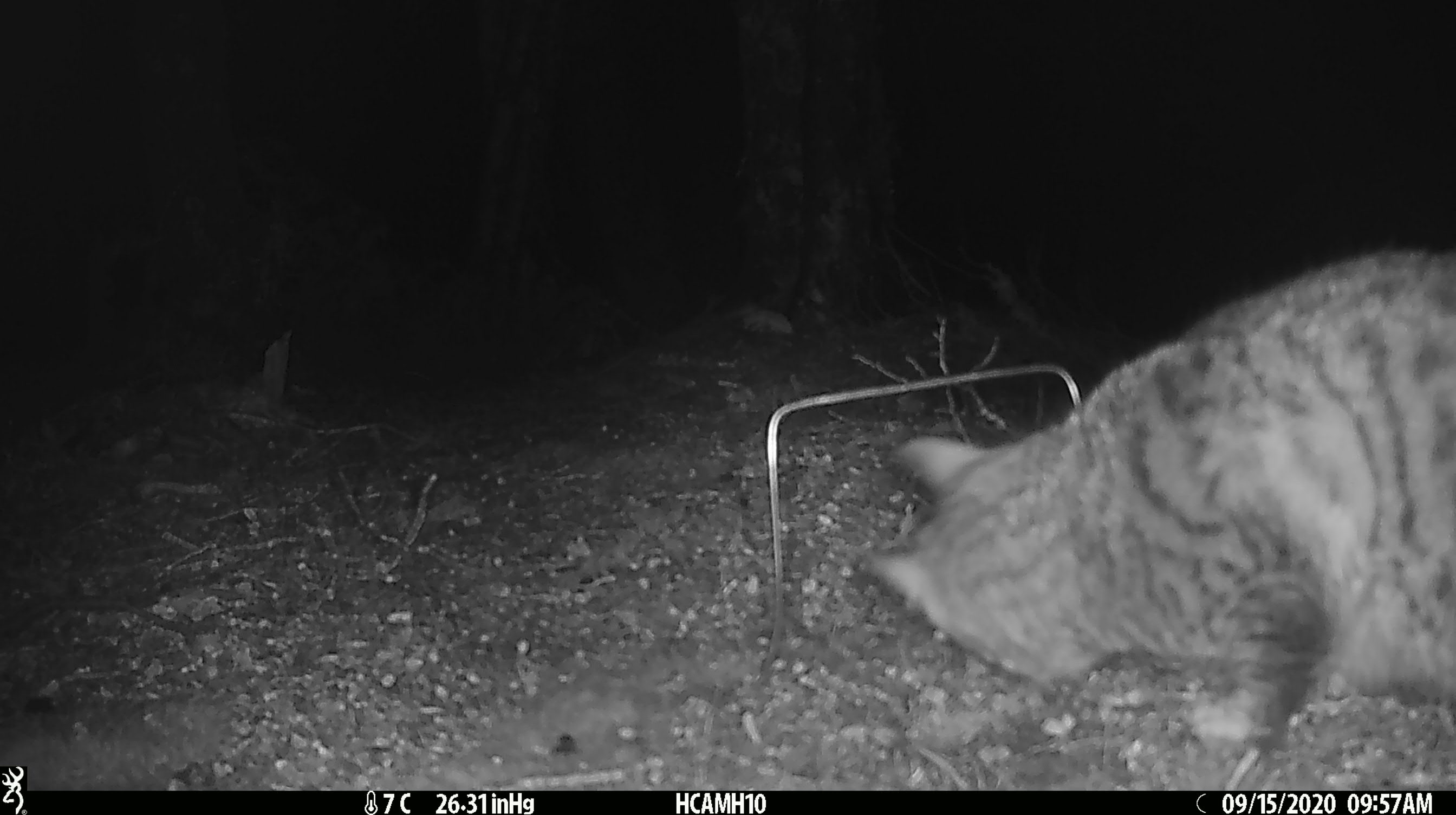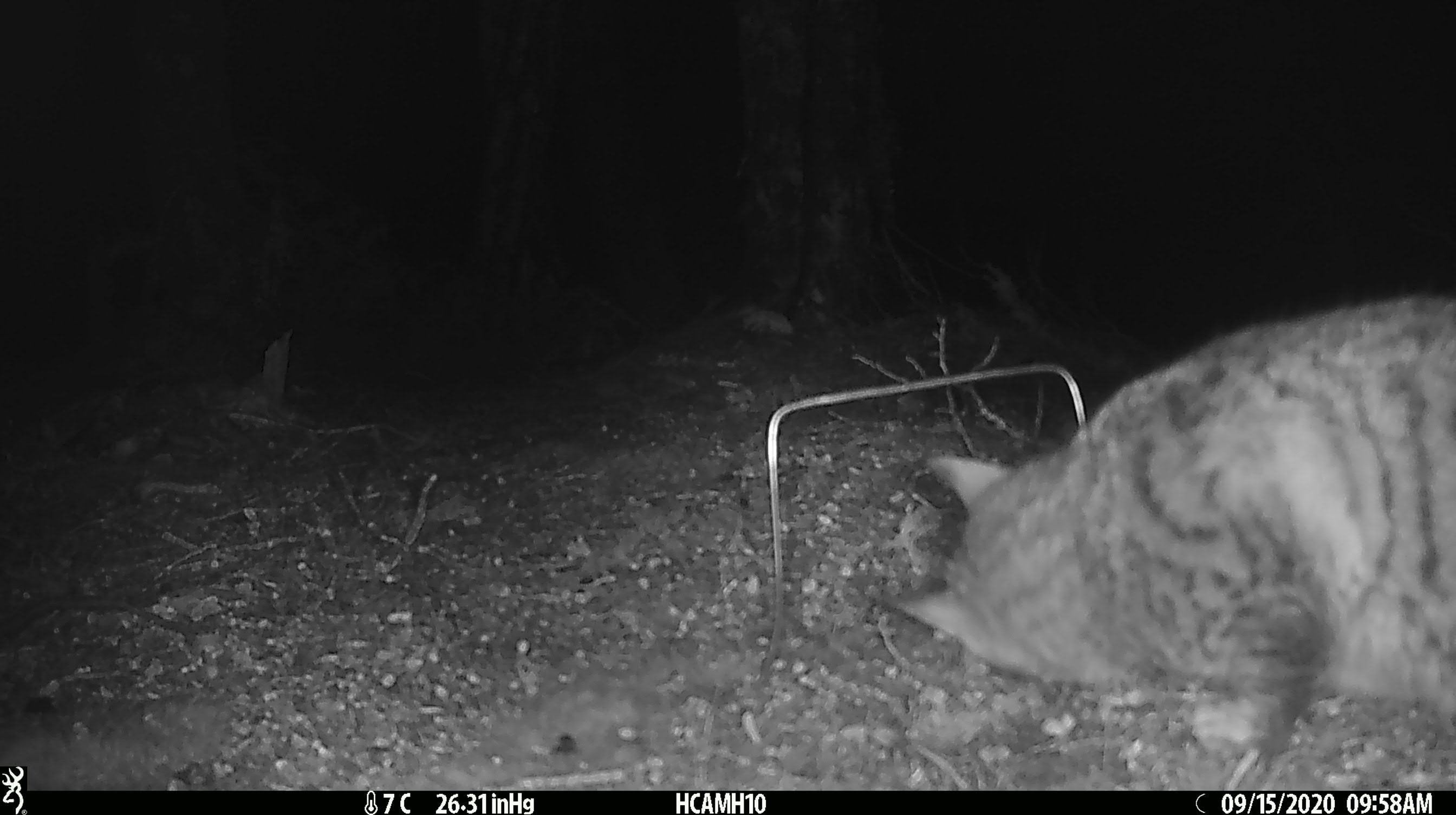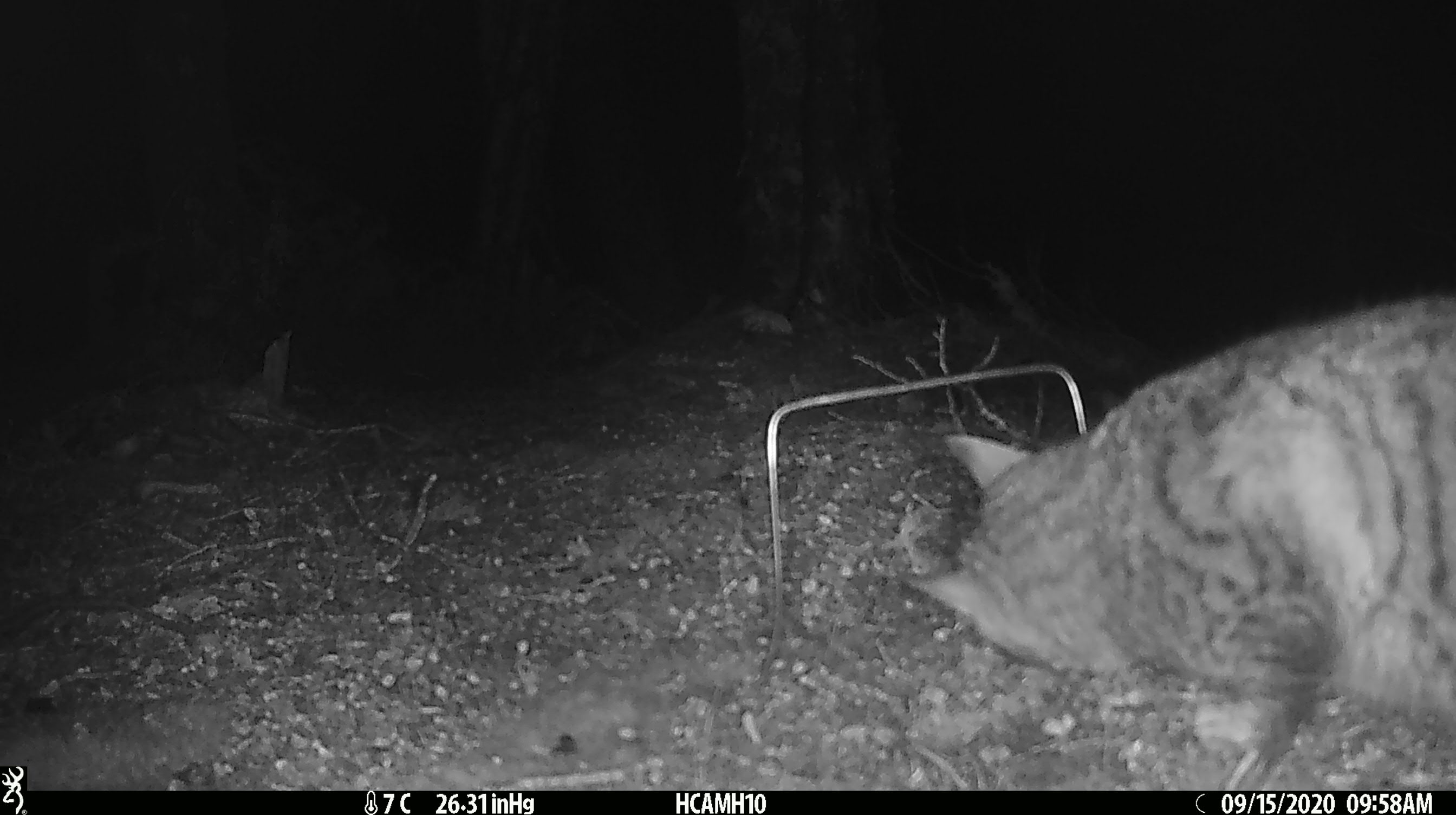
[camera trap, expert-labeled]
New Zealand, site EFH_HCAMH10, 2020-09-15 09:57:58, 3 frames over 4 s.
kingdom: Animalia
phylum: Chordata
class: Mammalia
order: Carnivora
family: Felidae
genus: Felis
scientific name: Felis catus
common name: domestic cat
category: cat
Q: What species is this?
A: Cat (domestic cat) (Felis catus).